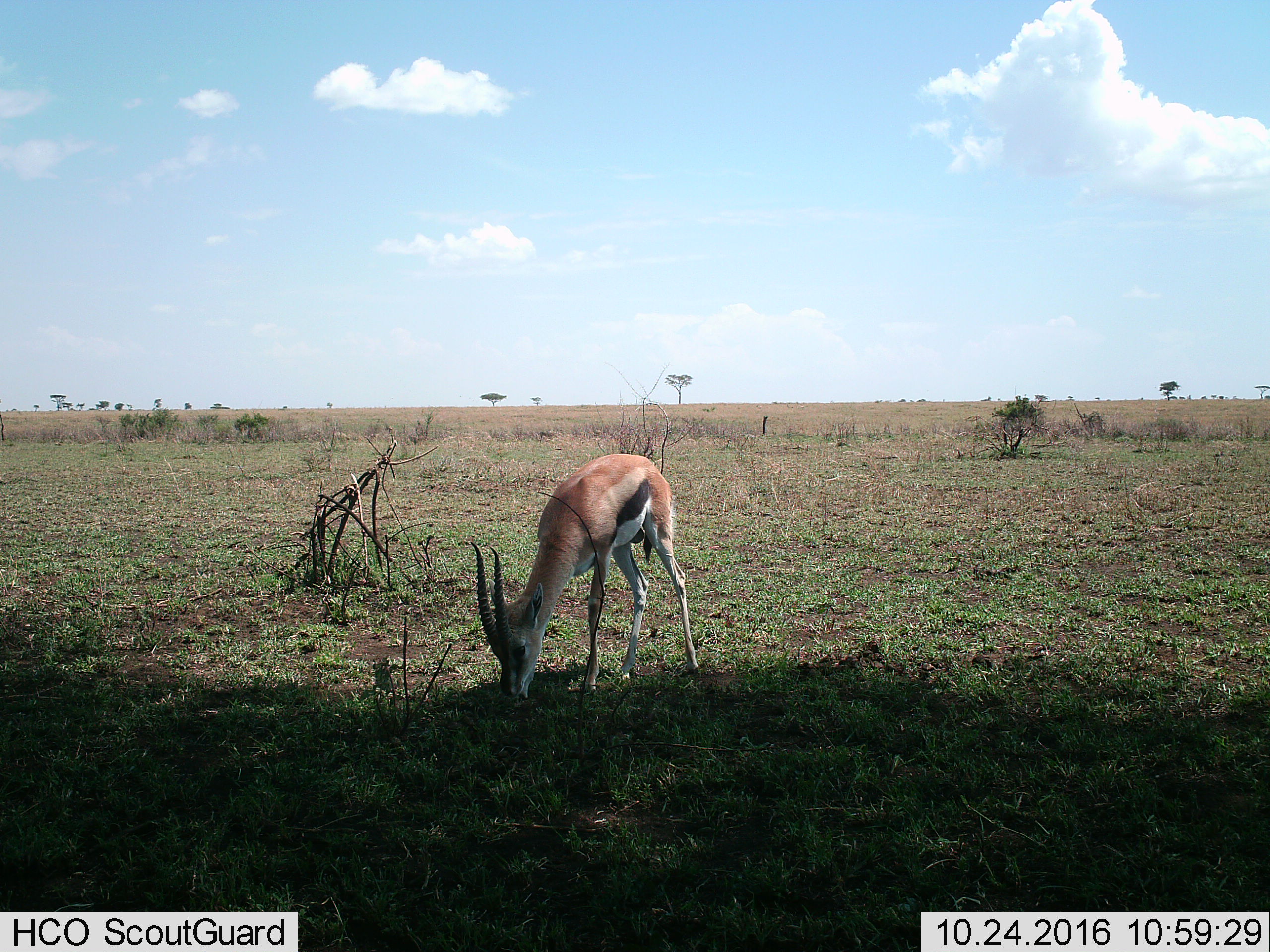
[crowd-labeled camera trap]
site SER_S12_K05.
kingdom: Animalia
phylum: Chordata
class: Mammalia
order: Artiodactyla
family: Bovidae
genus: Eudorcas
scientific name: Eudorcas thomsonii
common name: thomson's gazelle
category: gazellethomsons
Gazellethomsons (thomson's gazelle) (Eudorcas thomsonii), count 1. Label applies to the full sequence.